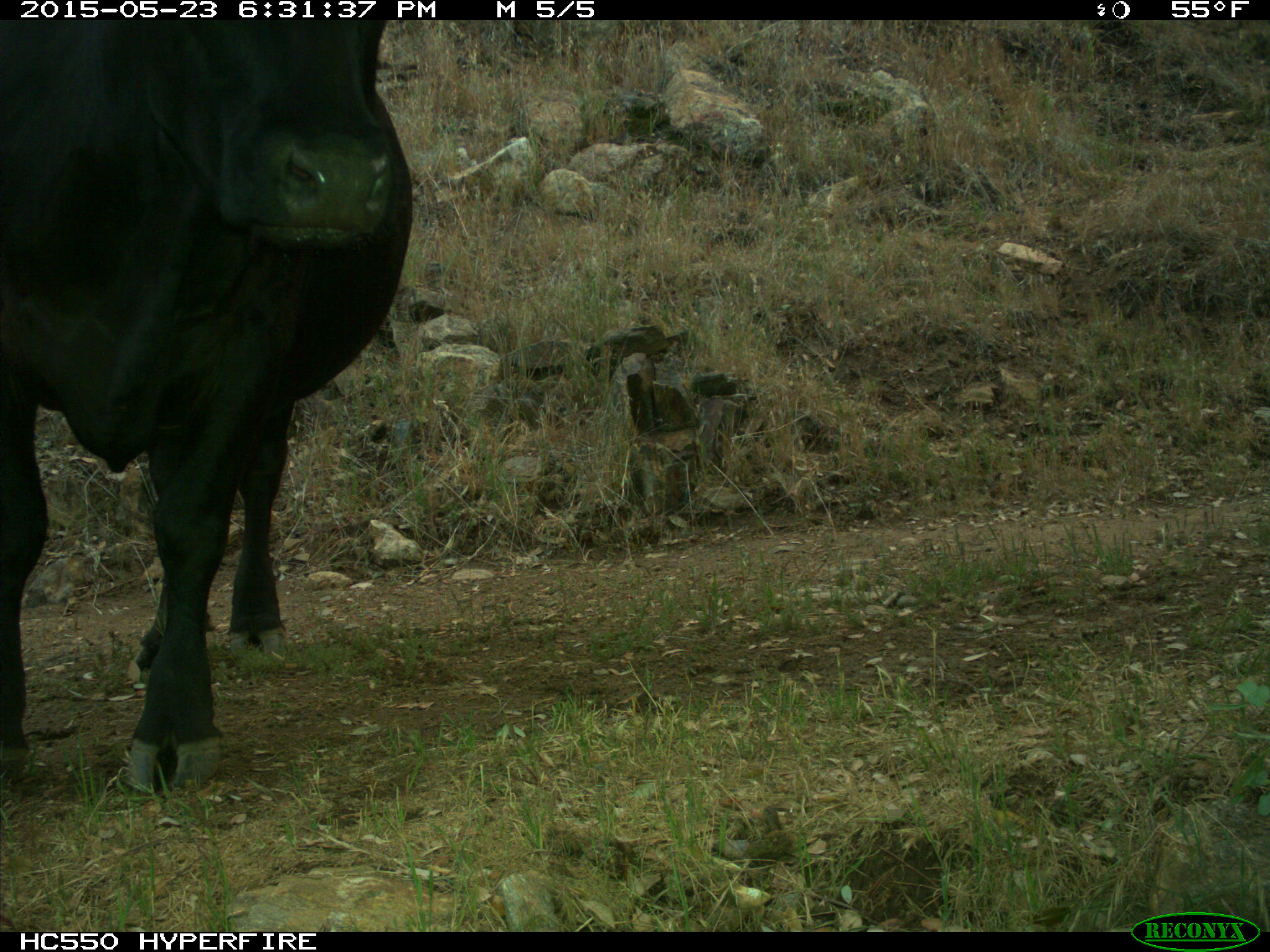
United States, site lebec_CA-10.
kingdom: Animalia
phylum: Chordata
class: Mammalia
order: Artiodactyla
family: Bovidae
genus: Bos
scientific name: Bos taurus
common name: domestic cow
Bos taurus (domestic cow).